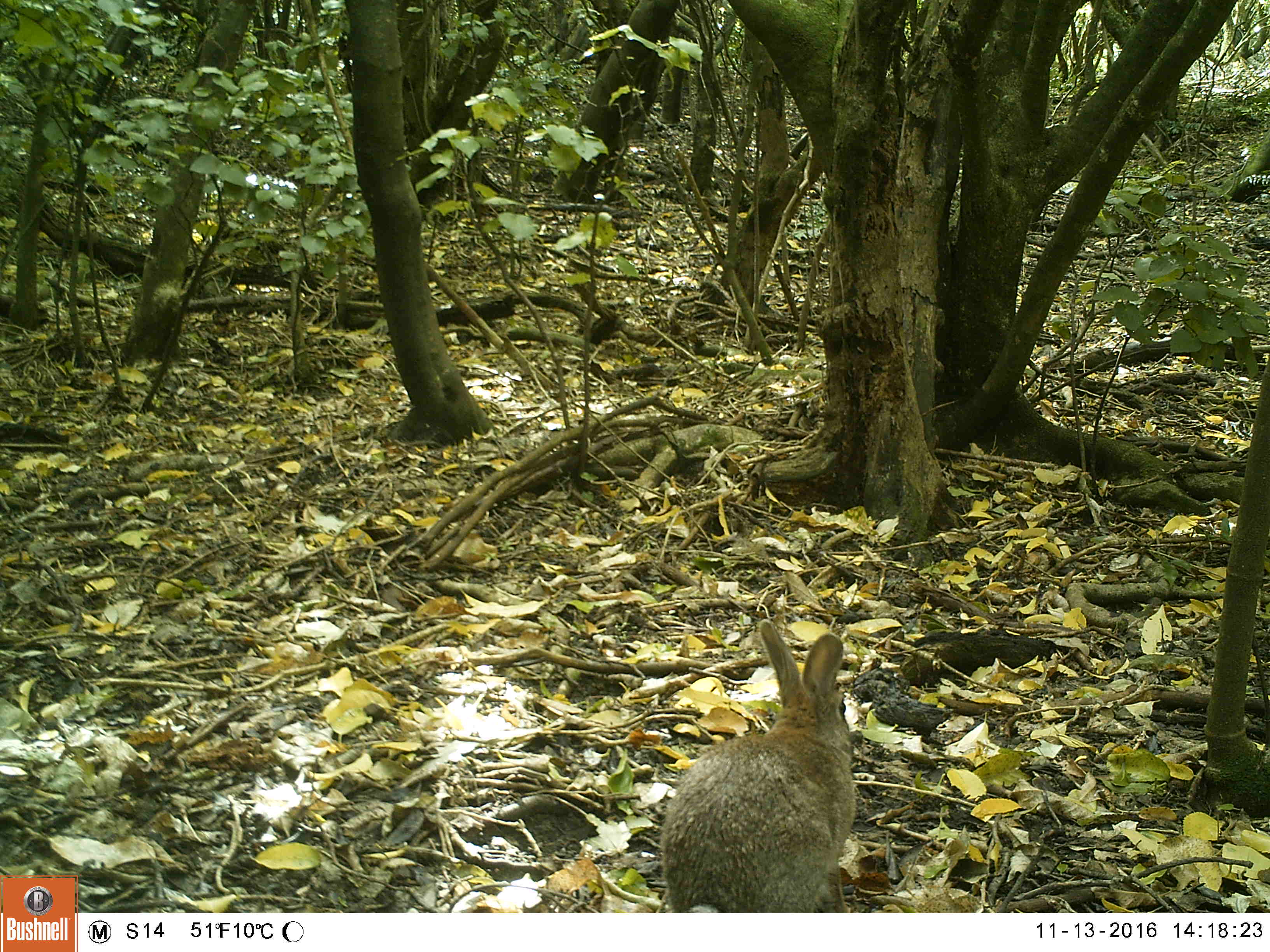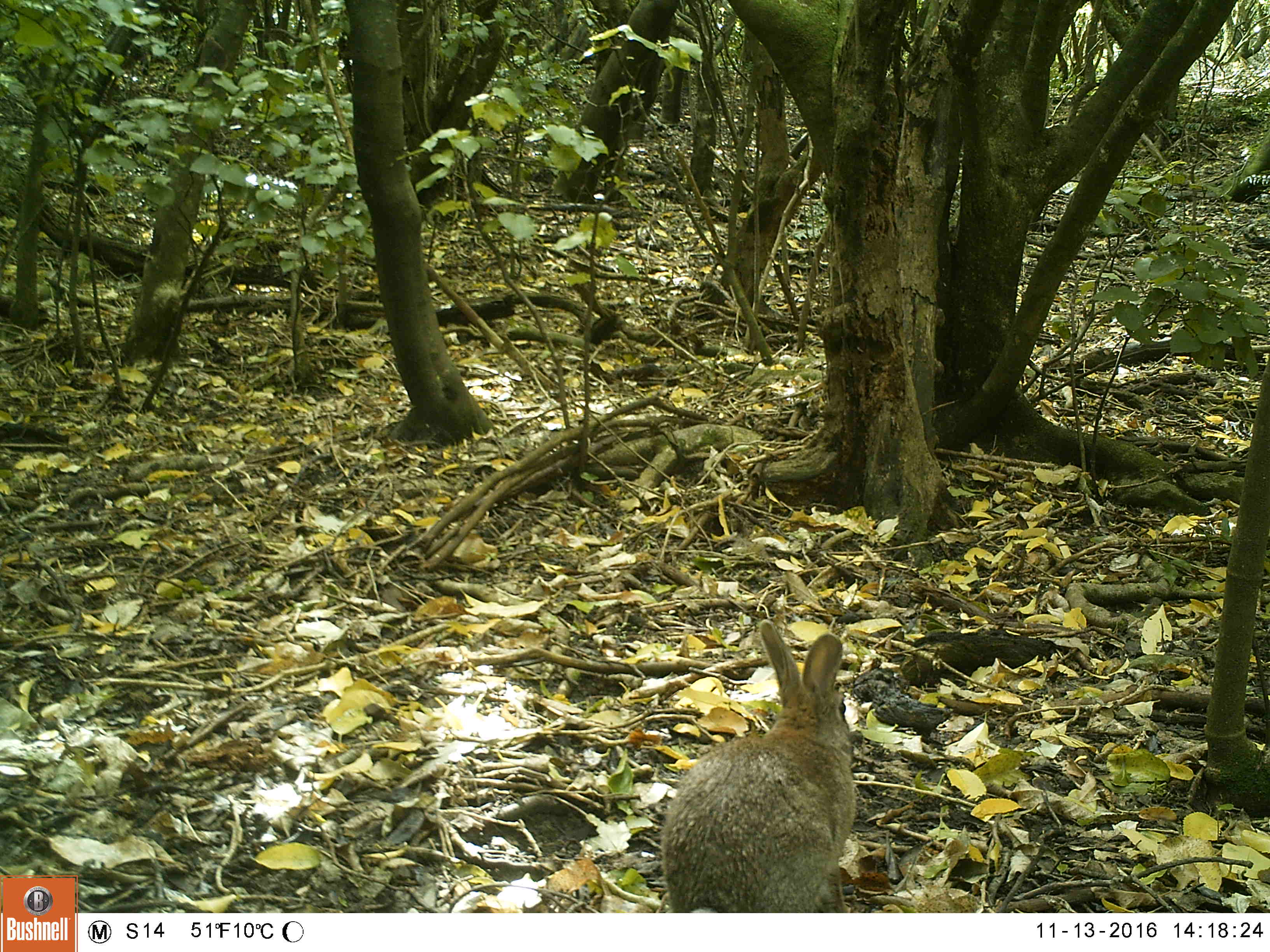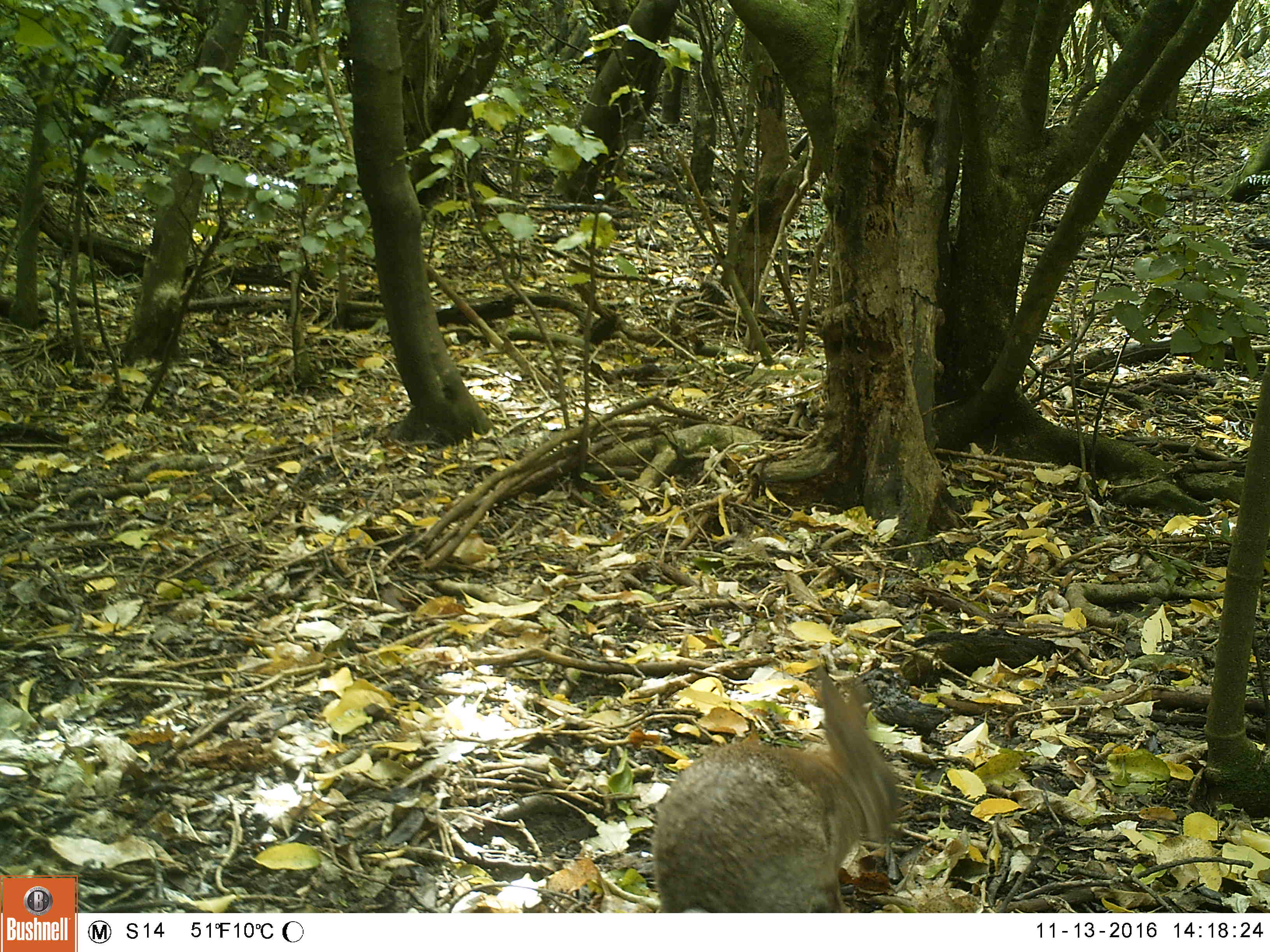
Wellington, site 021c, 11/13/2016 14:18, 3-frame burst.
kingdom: Animalia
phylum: Chordata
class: Mammalia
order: Lagomorpha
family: Leporidae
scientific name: Leporidae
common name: rabbit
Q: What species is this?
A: Rabbit (Leporidae).